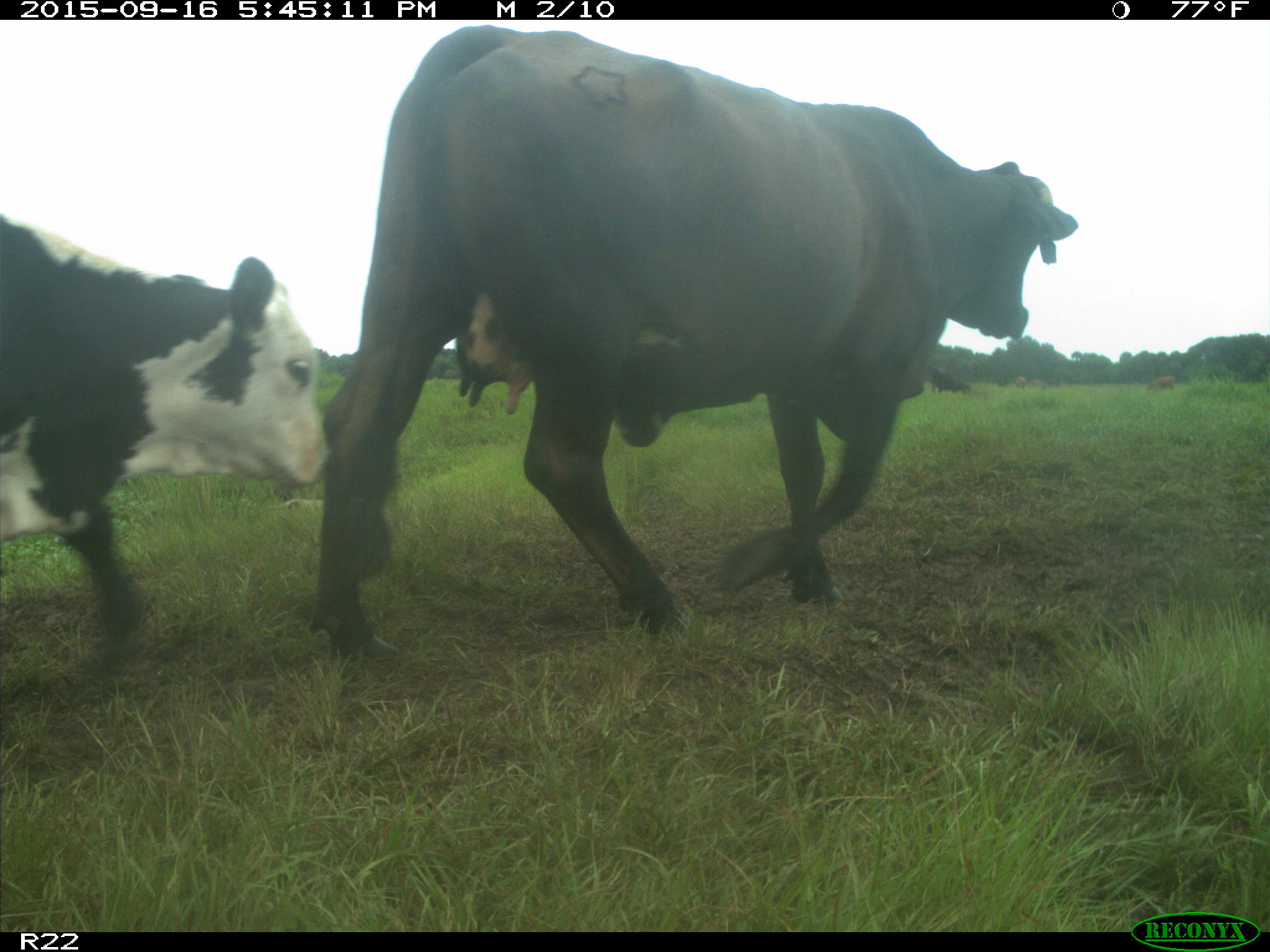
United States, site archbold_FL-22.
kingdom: Animalia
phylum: Chordata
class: Mammalia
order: Artiodactyla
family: Bovidae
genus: Bos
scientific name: Bos taurus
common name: domestic cow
Bos taurus (domestic cow).